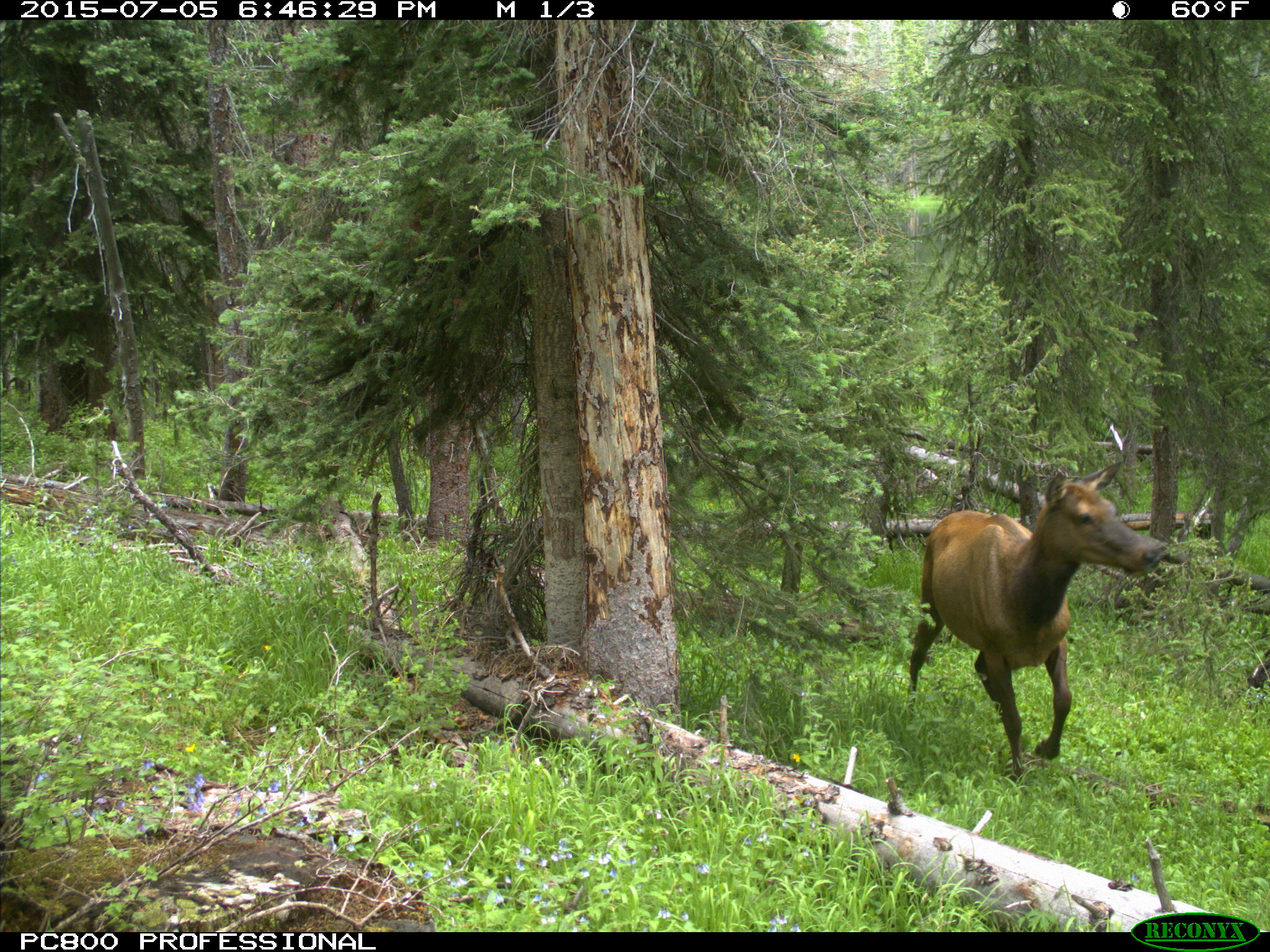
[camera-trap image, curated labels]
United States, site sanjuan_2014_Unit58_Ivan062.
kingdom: Animalia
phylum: Chordata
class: Mammalia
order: Artiodactyla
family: Cervidae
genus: Cervus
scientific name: Cervus elaphus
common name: red deer